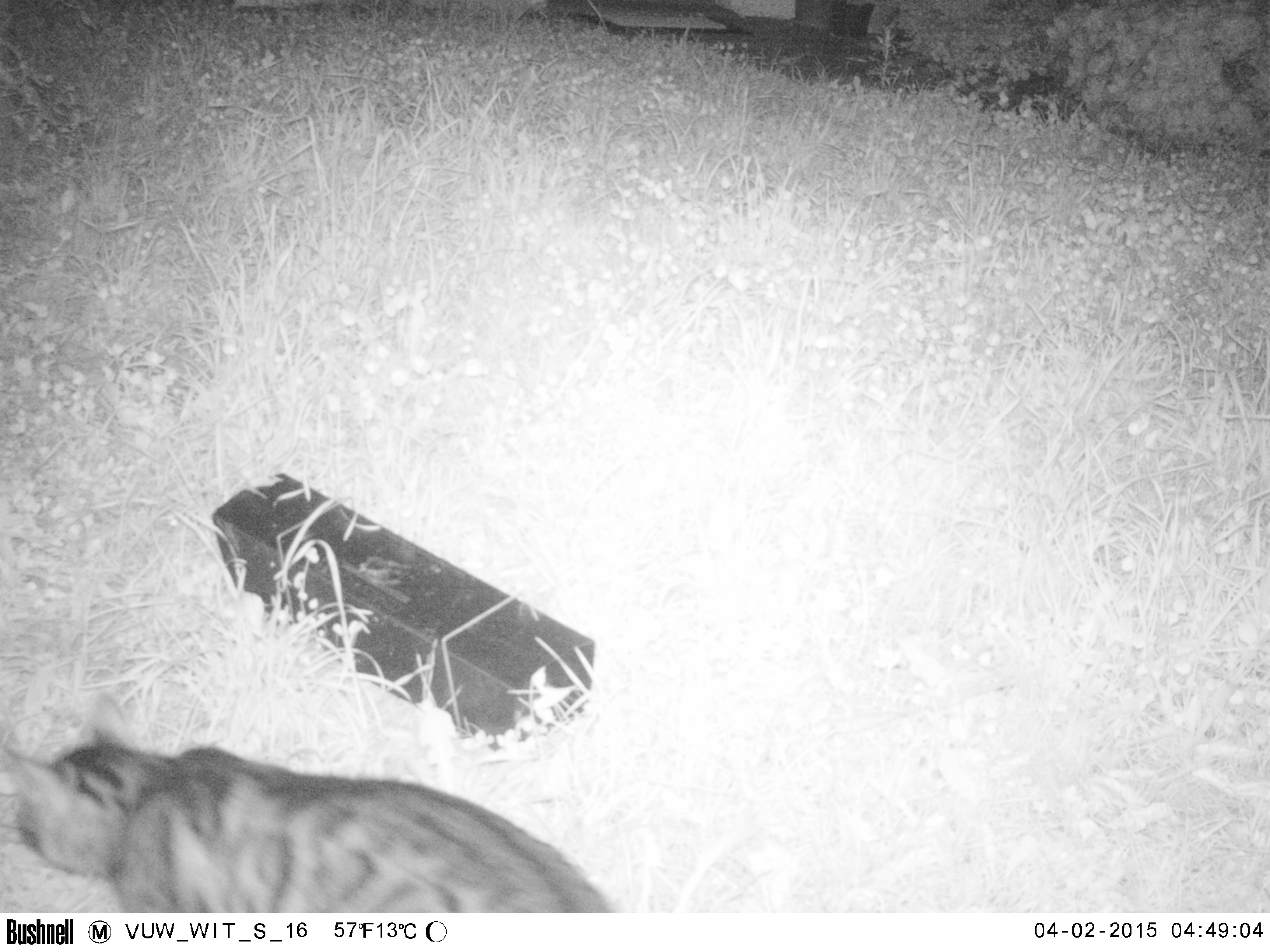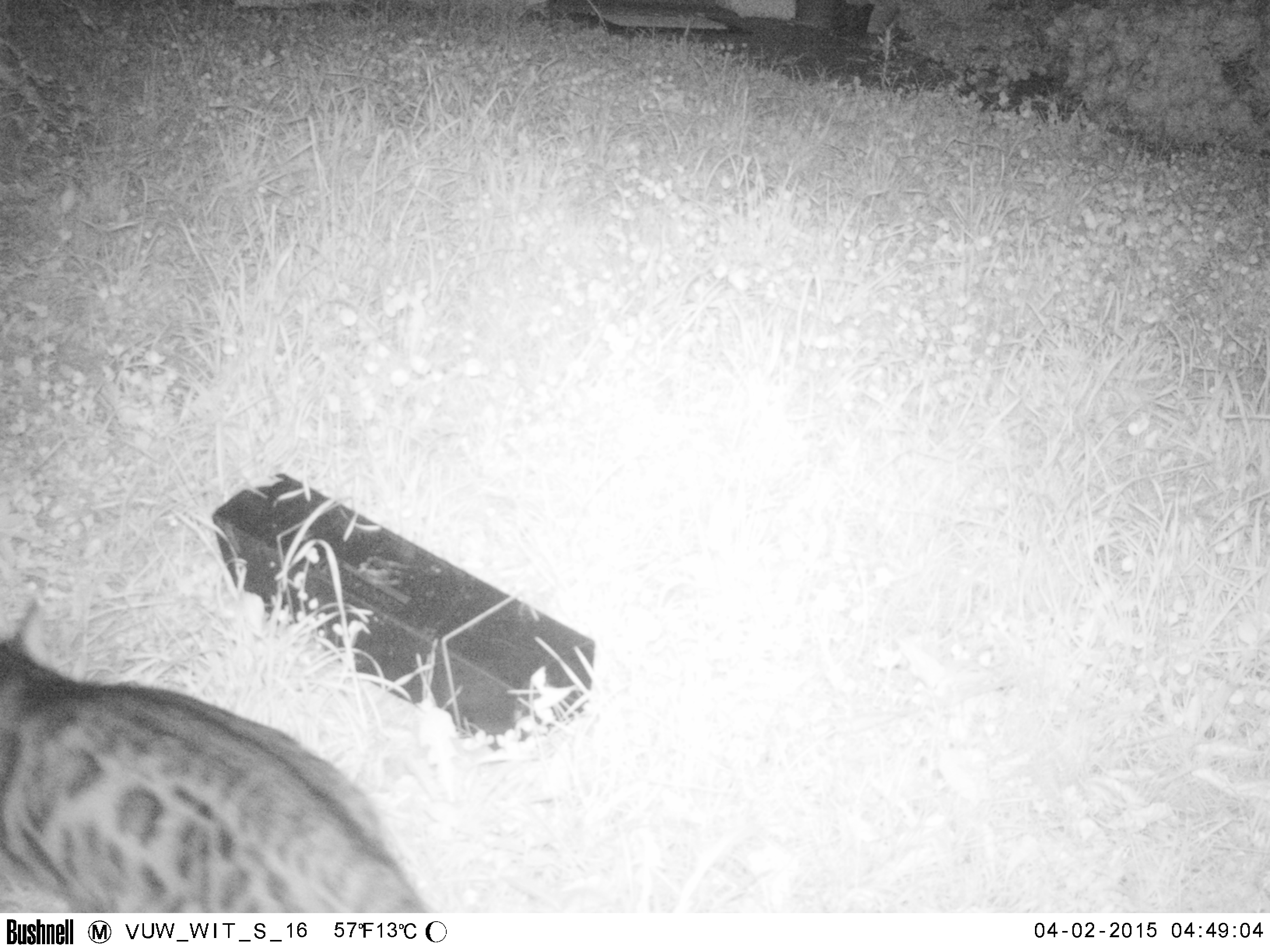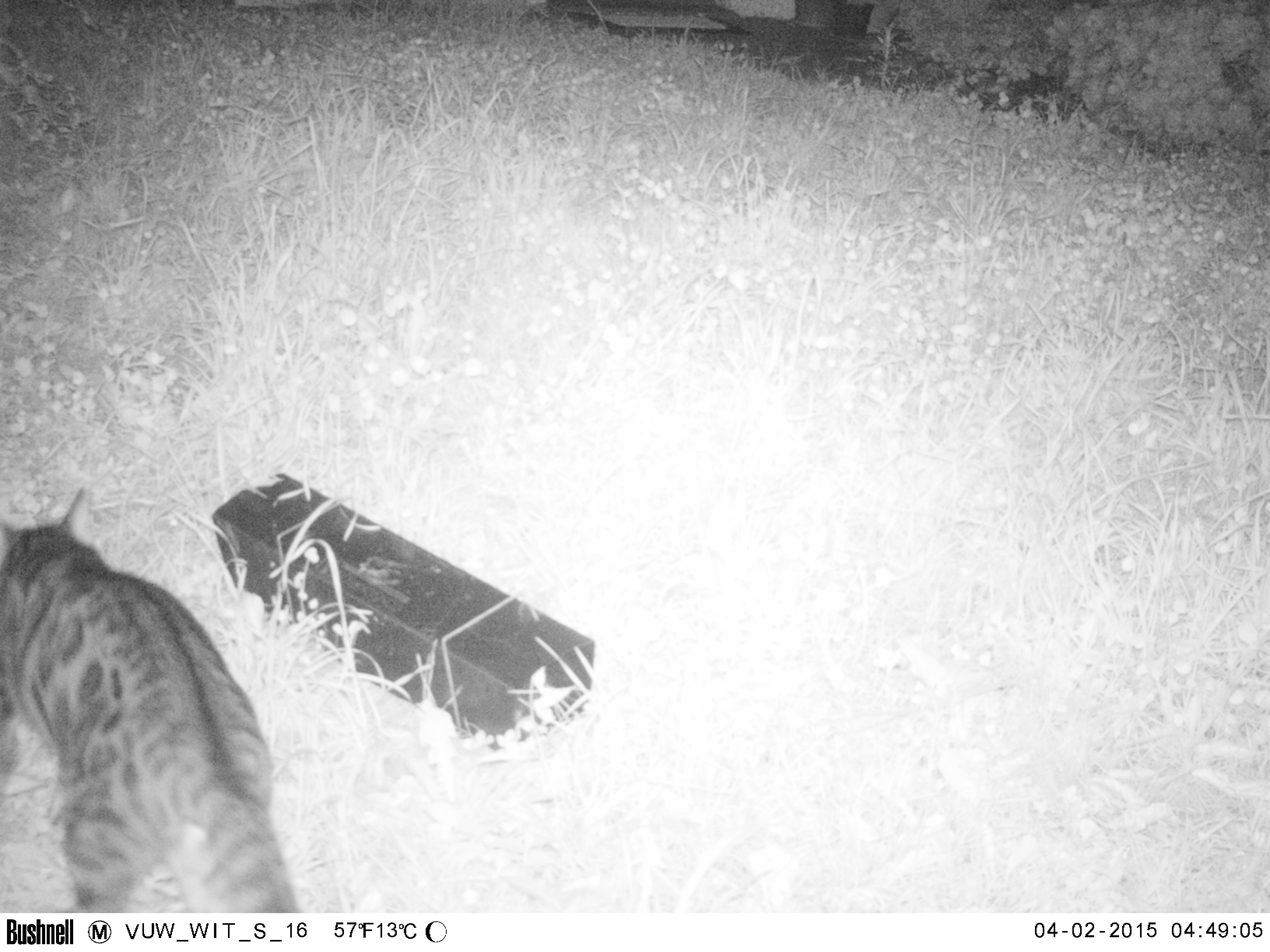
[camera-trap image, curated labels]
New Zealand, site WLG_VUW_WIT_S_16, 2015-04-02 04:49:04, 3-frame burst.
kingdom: Animalia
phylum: Chordata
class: Mammalia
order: Carnivora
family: Felidae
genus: Felis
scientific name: Felis catus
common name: domestic cat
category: cat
Cat (domestic cat) (Felis catus).